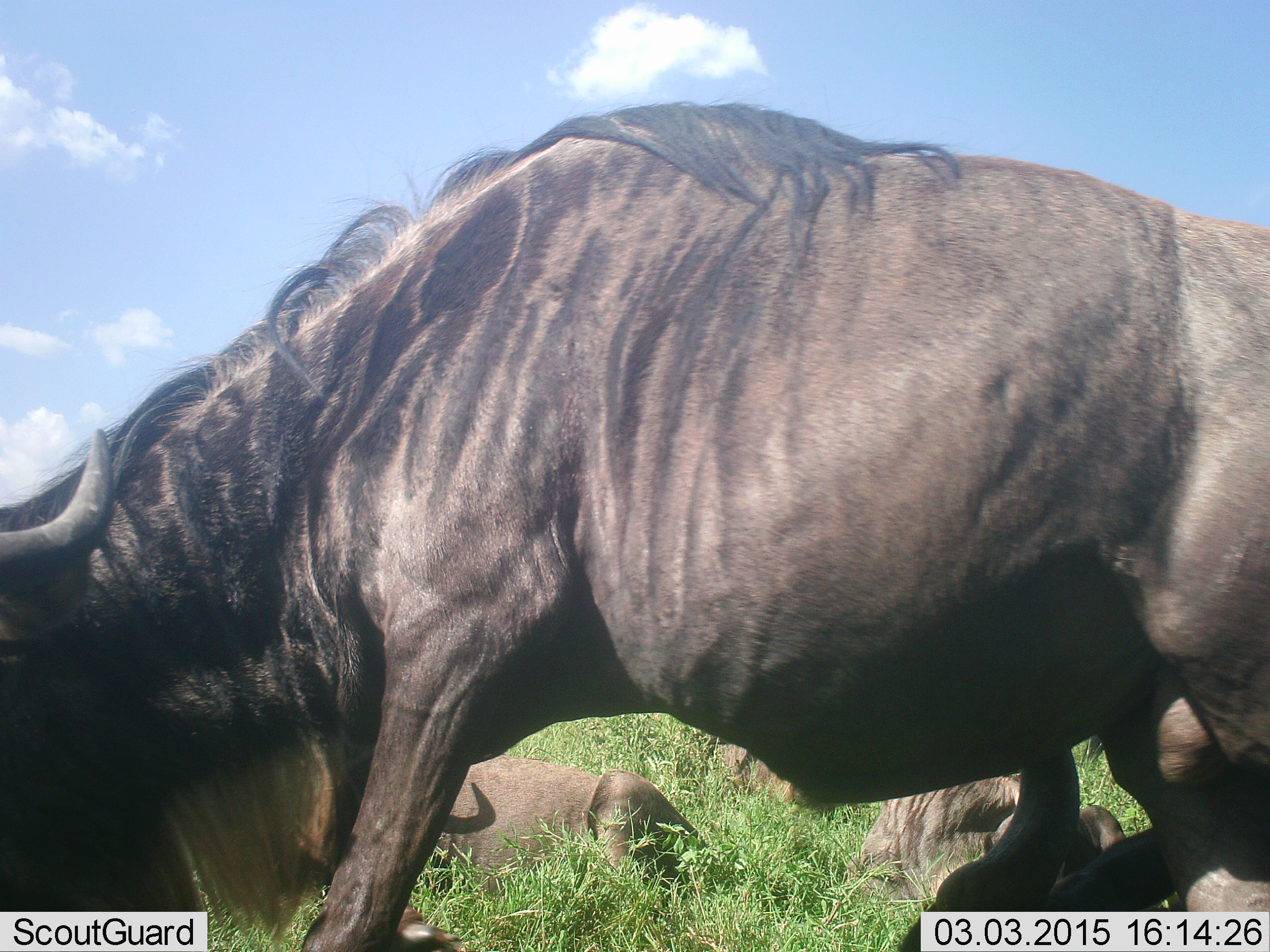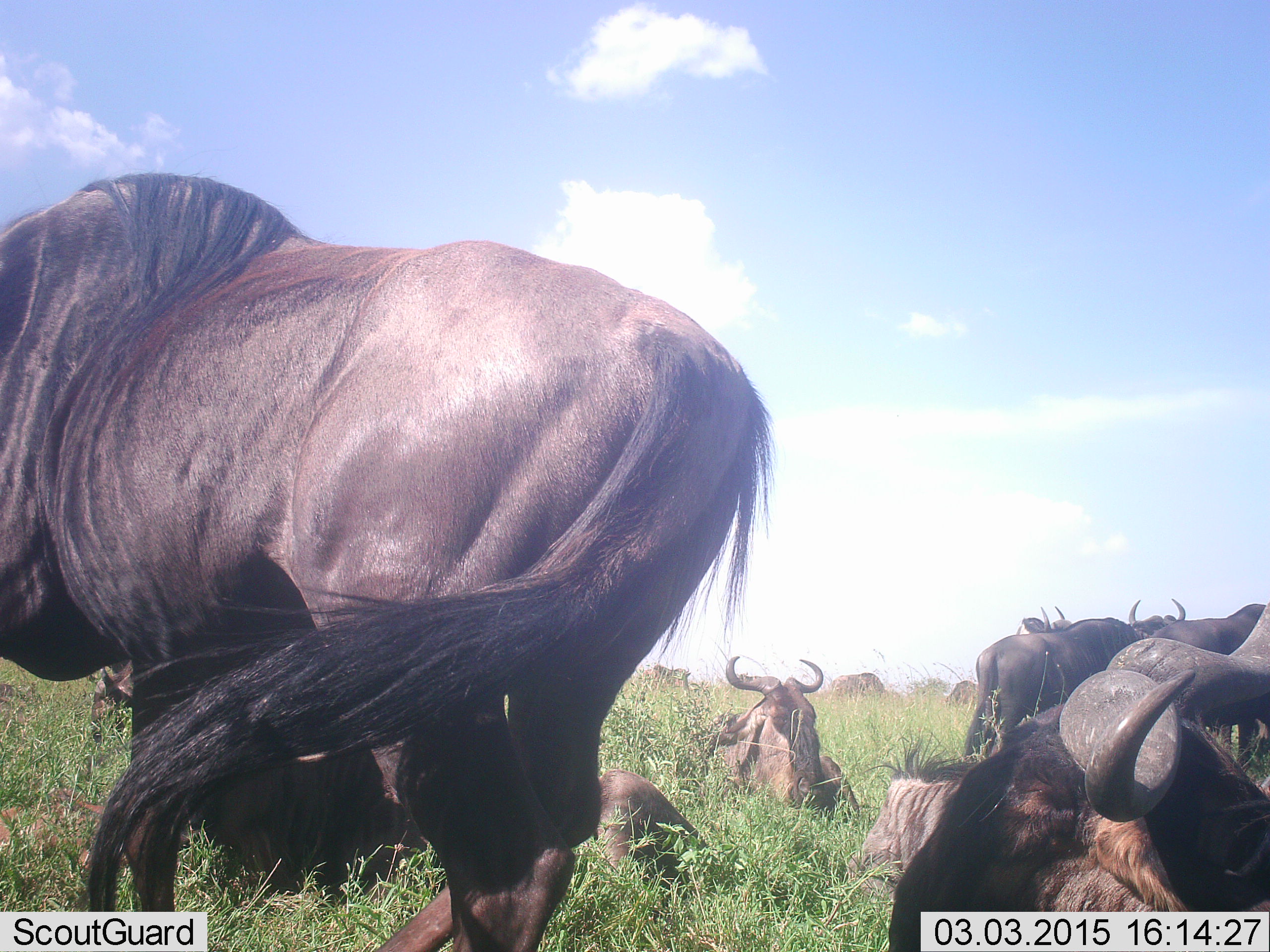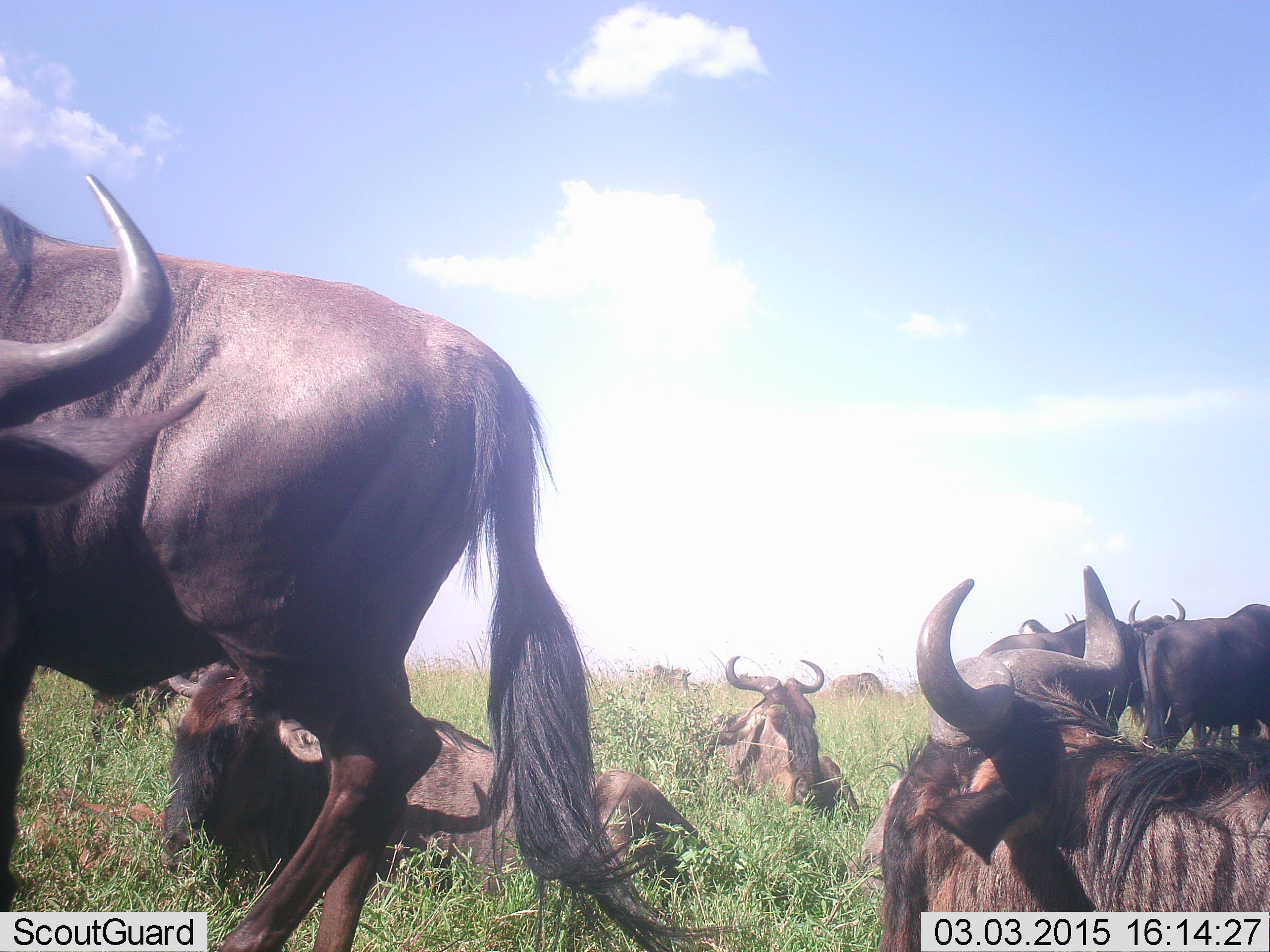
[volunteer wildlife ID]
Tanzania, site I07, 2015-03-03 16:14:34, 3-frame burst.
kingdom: Animalia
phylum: Chordata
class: Mammalia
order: Artiodactyla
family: Bovidae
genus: Connochaetes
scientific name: Connochaetes taurinus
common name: blue wildebeest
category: wildebeest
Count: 8.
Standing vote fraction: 80%.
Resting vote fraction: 100%.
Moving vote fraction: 40%.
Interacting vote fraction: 0%.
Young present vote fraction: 0%.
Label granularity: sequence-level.